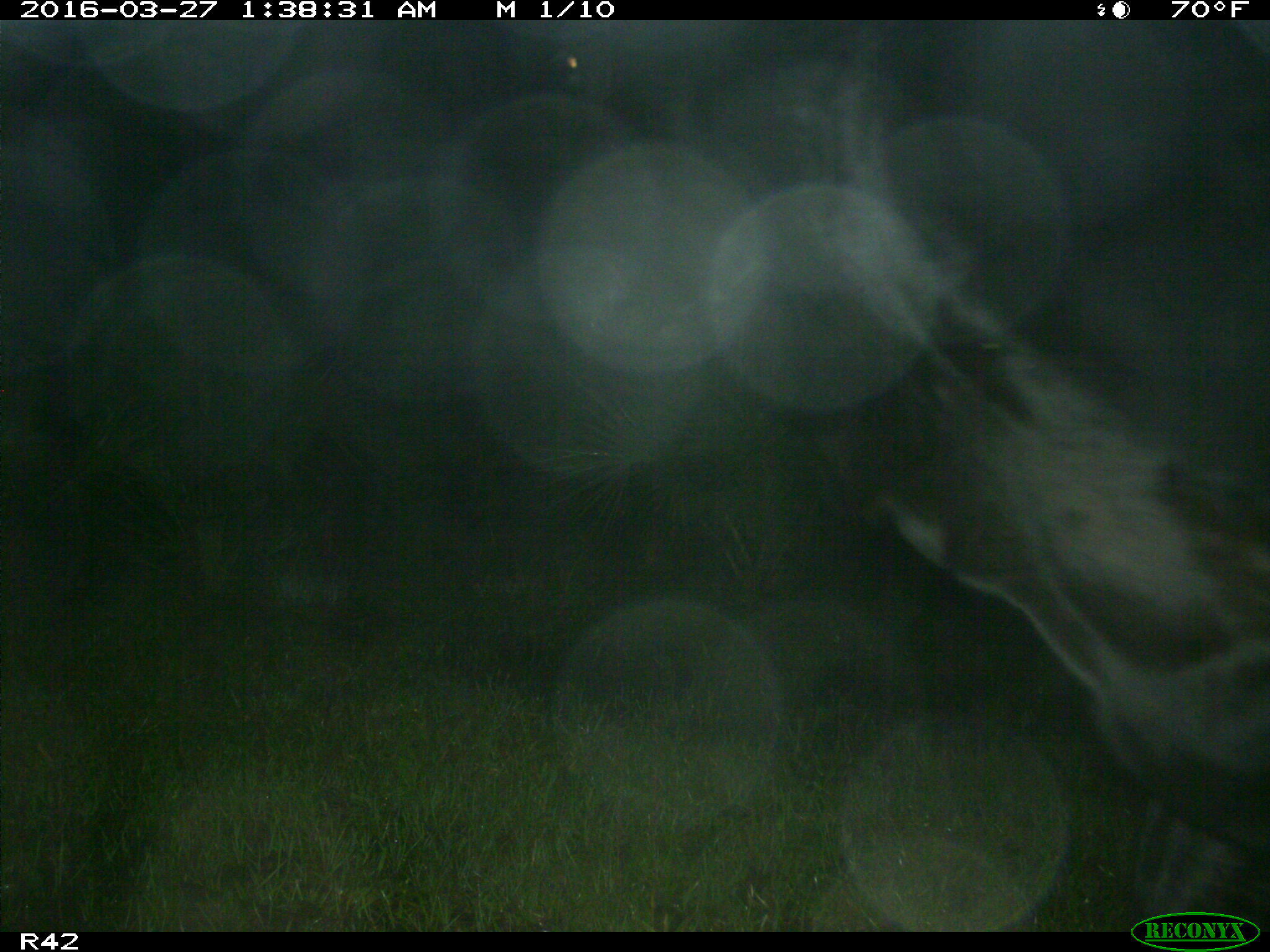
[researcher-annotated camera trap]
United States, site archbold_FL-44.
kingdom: Animalia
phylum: Chordata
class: Mammalia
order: Artiodactyla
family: Bovidae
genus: Bos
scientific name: Bos taurus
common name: domestic cow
Bos taurus (domestic cow).